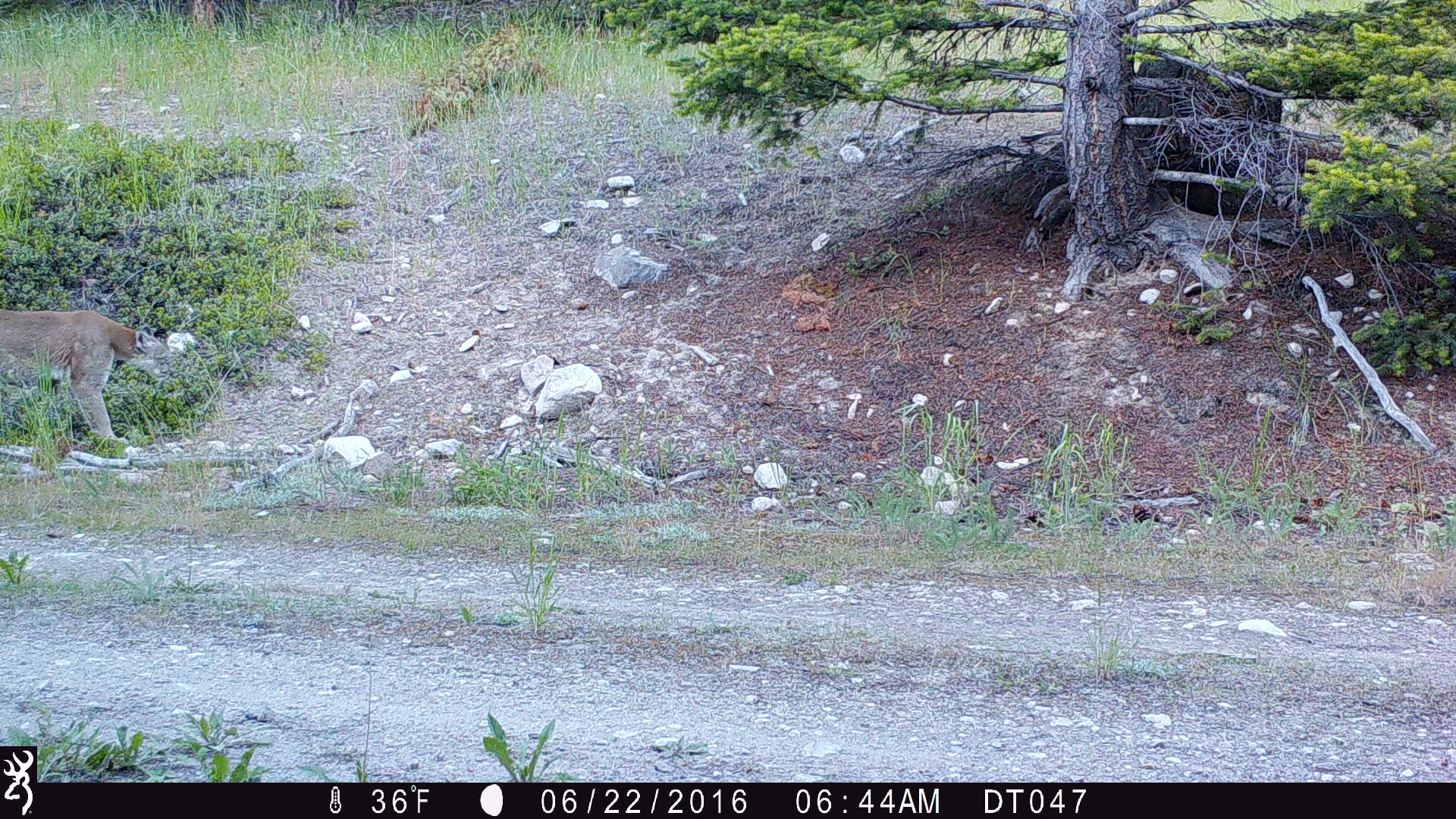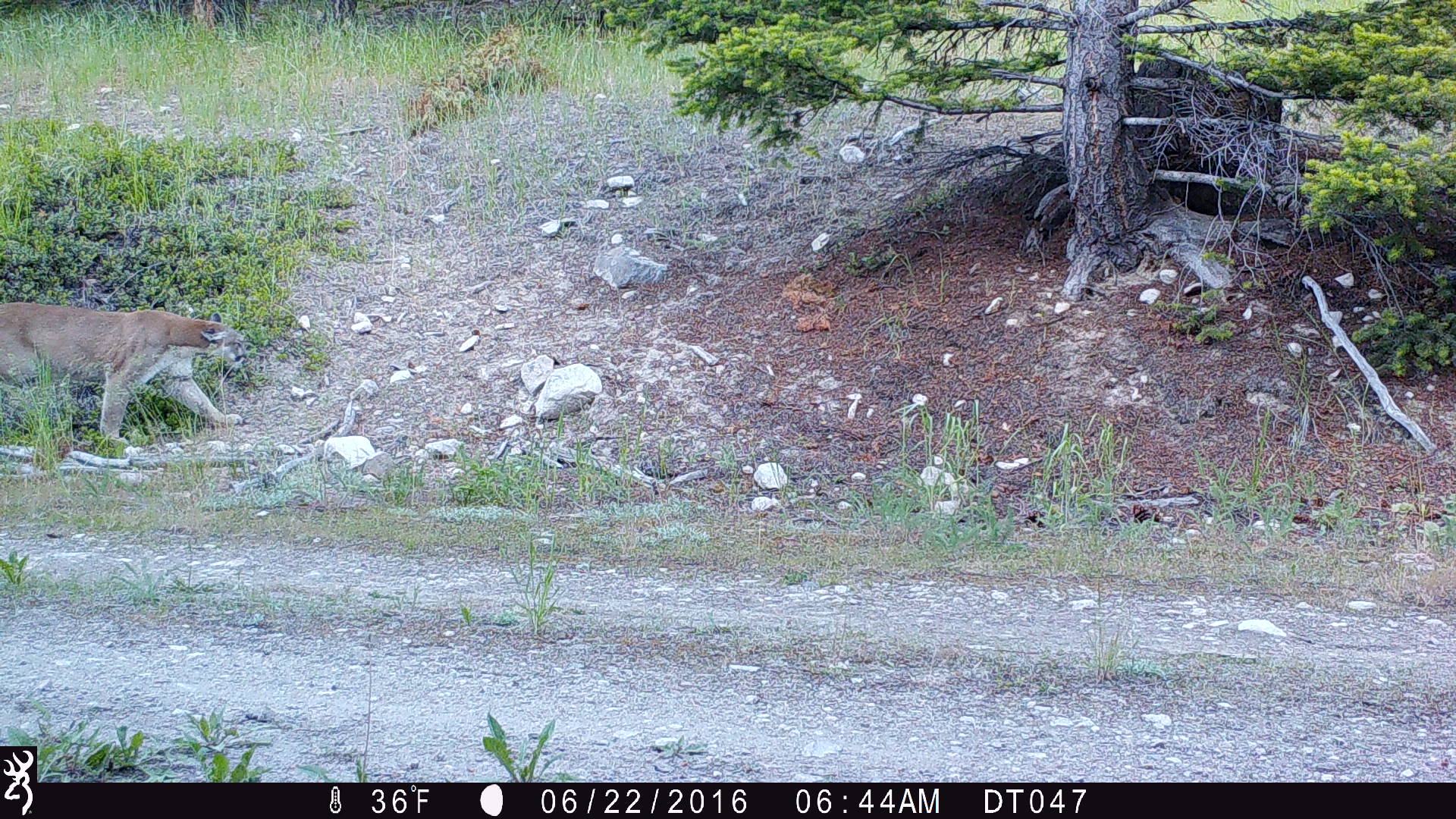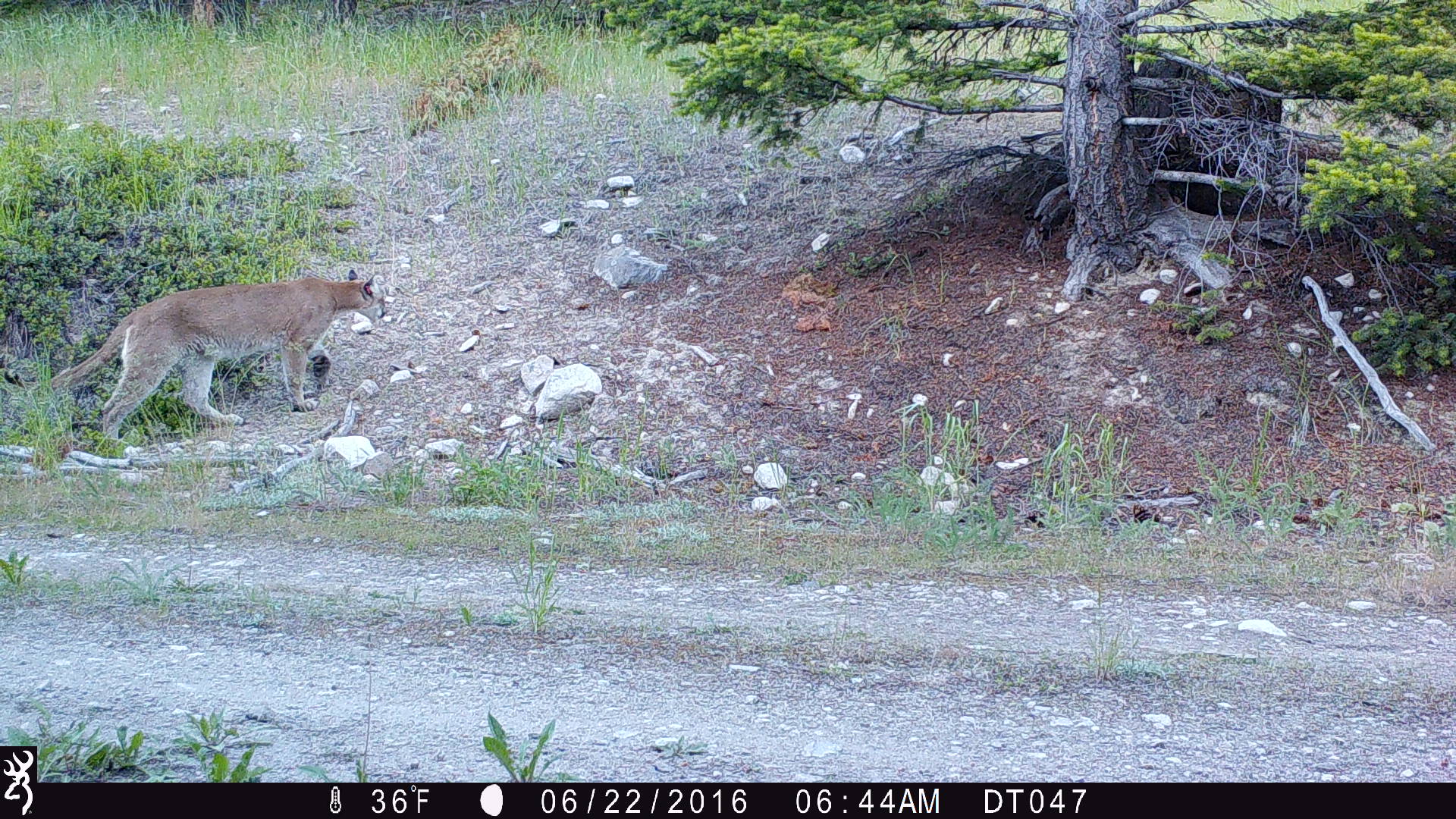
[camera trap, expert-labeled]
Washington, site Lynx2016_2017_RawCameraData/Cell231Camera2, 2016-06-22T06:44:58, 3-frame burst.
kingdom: Animalia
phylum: Chordata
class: Mammalia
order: Carnivora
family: Felidae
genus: Puma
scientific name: Puma concolor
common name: mountain lion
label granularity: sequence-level